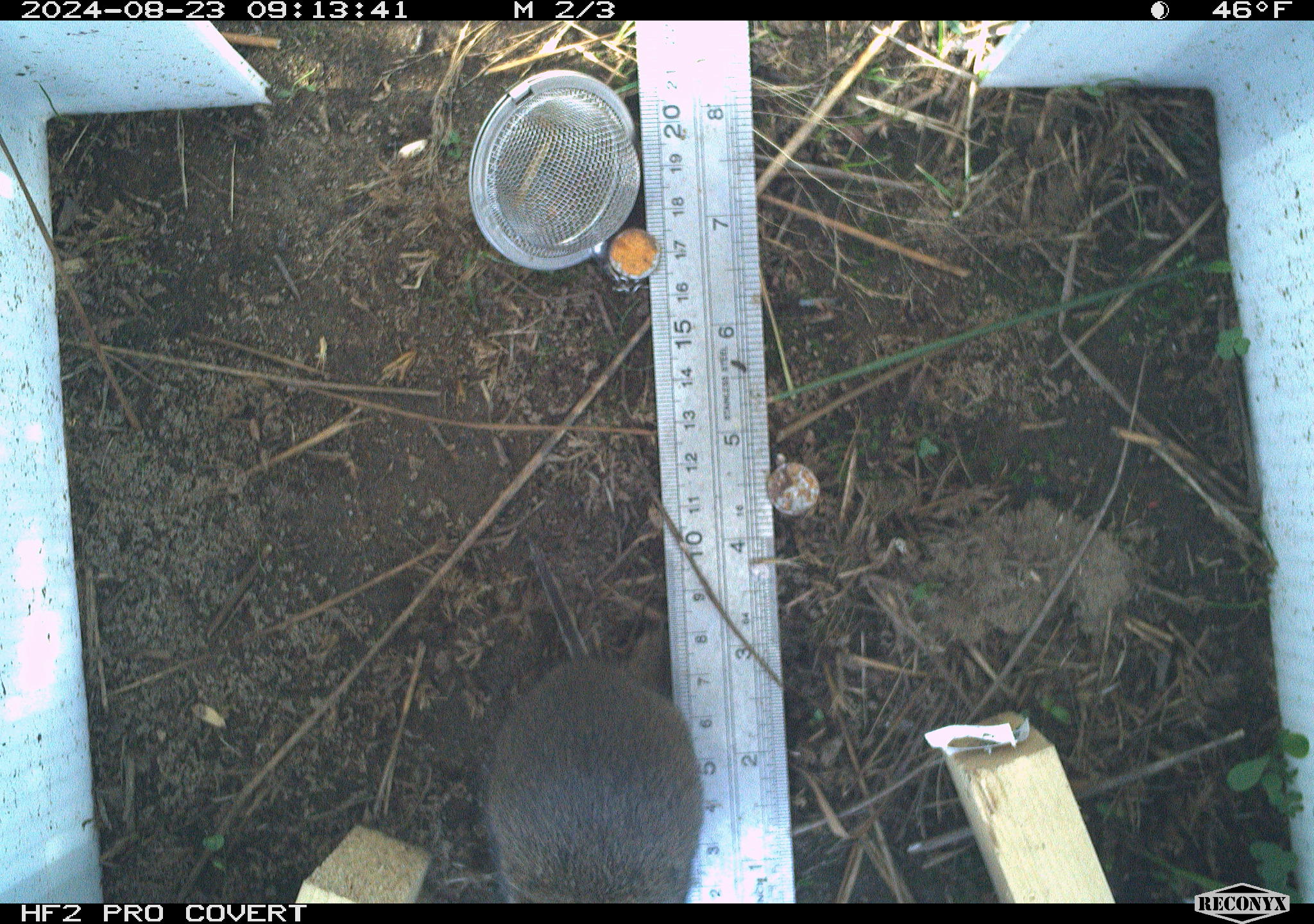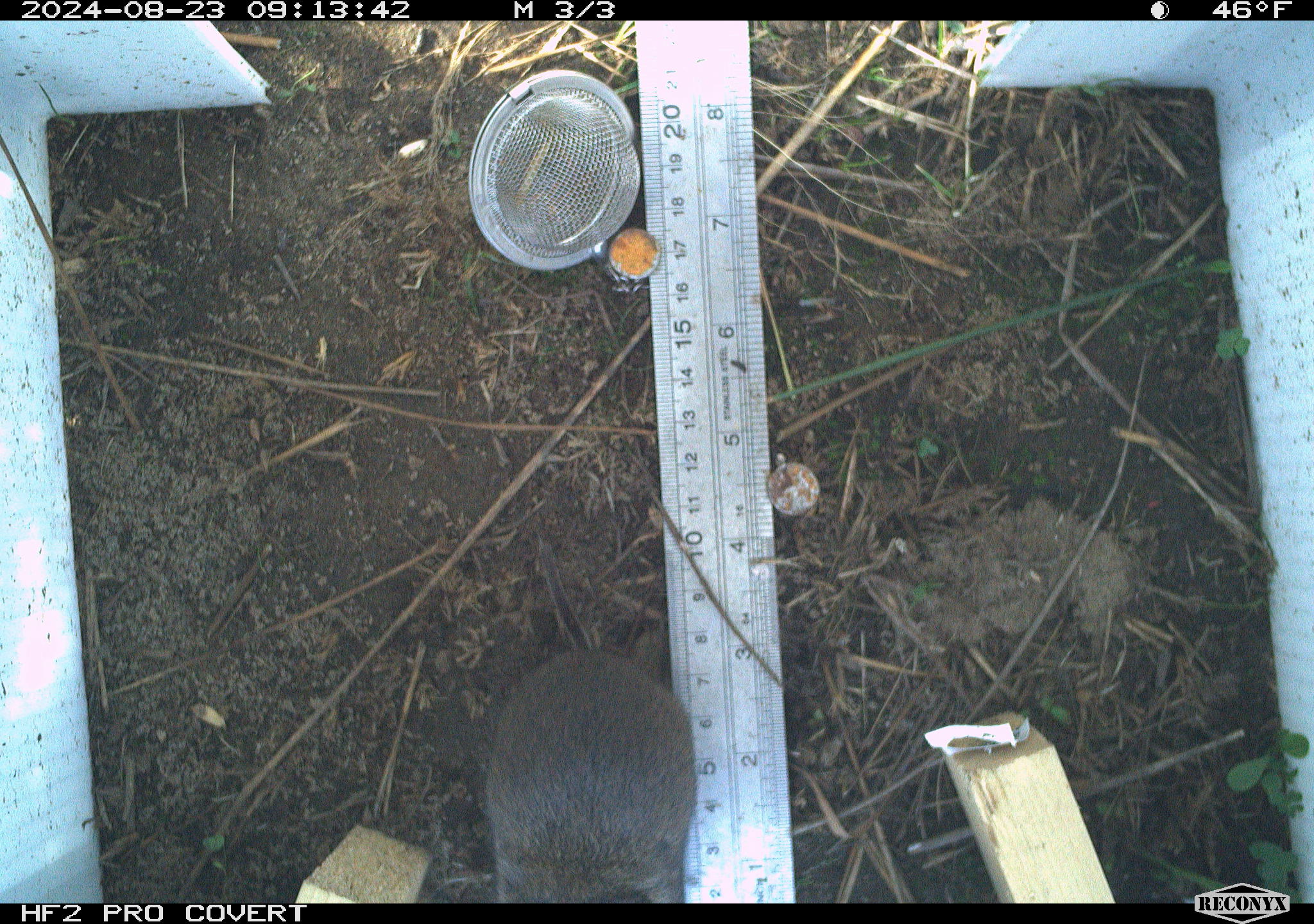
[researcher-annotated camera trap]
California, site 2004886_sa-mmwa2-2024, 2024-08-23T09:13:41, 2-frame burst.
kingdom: Animalia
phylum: Chordata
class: Mammalia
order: Rodentia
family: Cricetidae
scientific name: Arvicolinae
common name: voles, lemmings, and muskrats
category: arvicolinae subfamily